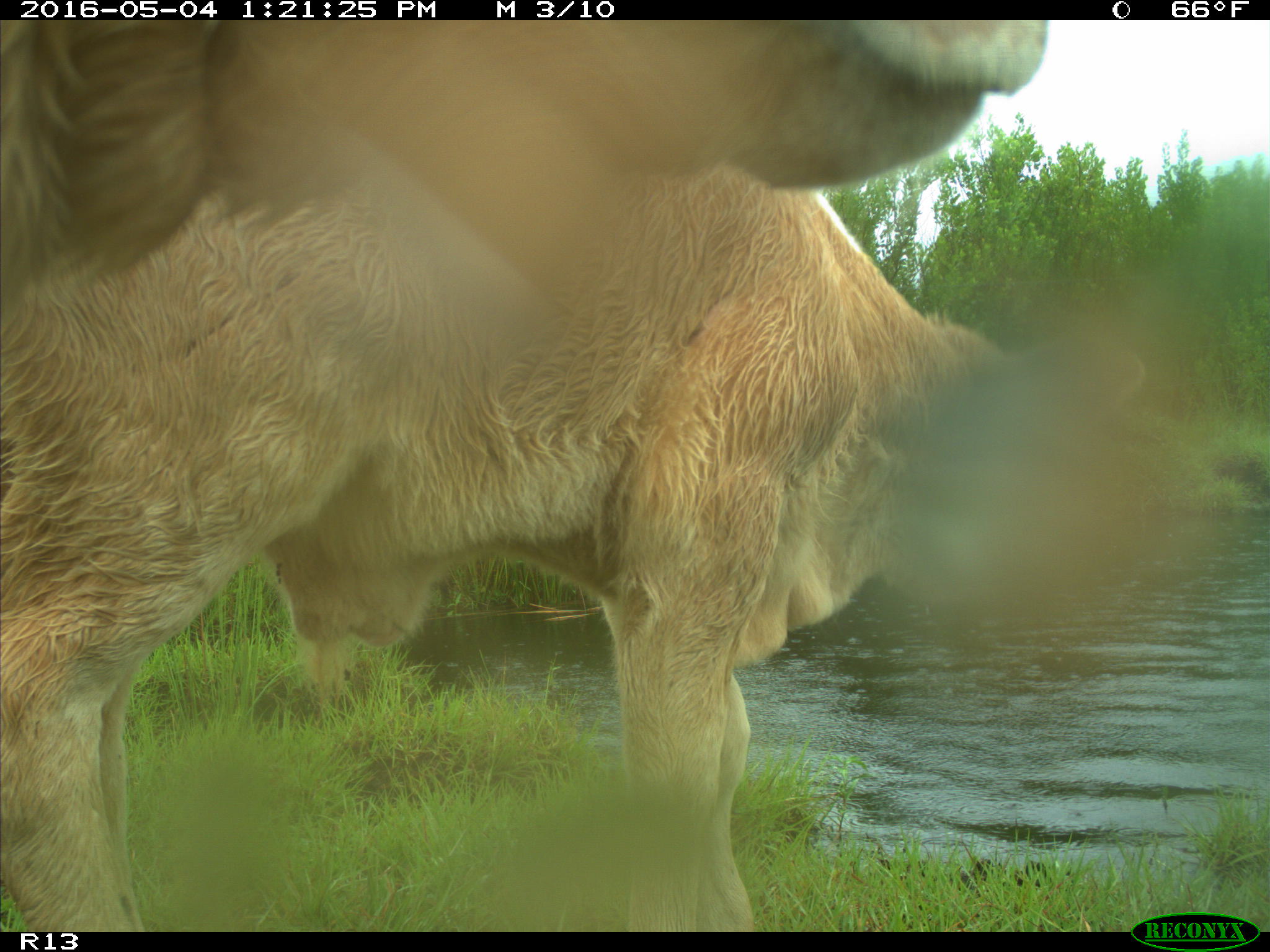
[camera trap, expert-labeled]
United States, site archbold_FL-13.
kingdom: Animalia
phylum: Chordata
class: Mammalia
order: Artiodactyla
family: Bovidae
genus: Bos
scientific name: Bos taurus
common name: domestic cow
Bos taurus (domestic cow).